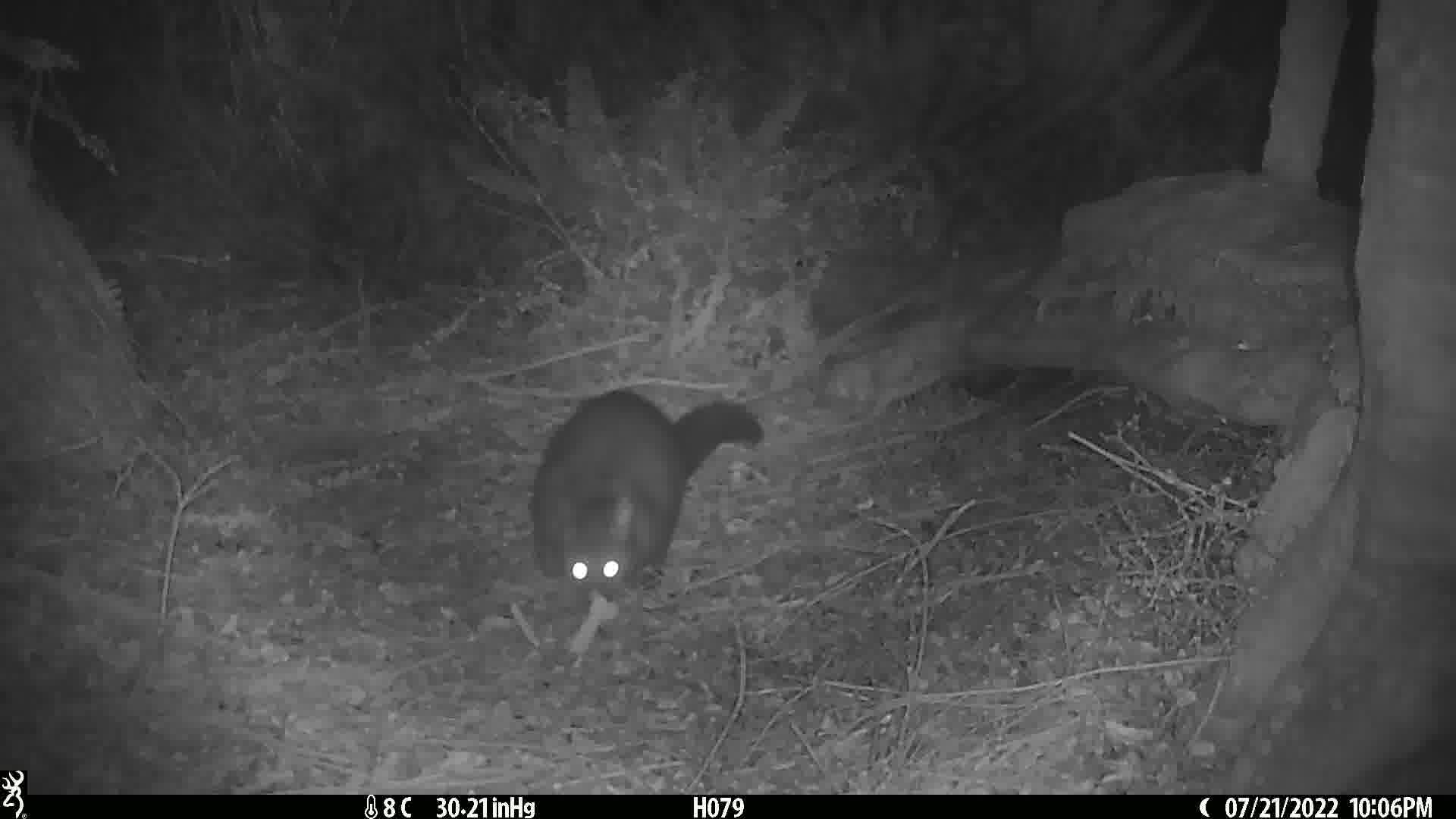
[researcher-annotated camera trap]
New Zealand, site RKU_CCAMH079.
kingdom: Animalia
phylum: Chordata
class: Mammalia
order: Diprotodontia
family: Phalangeridae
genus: Trichosurus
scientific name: Trichosurus vulpecula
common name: common brushtail possum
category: possum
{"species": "possum (common brushtail possum) (Trichosurus vulpecula)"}